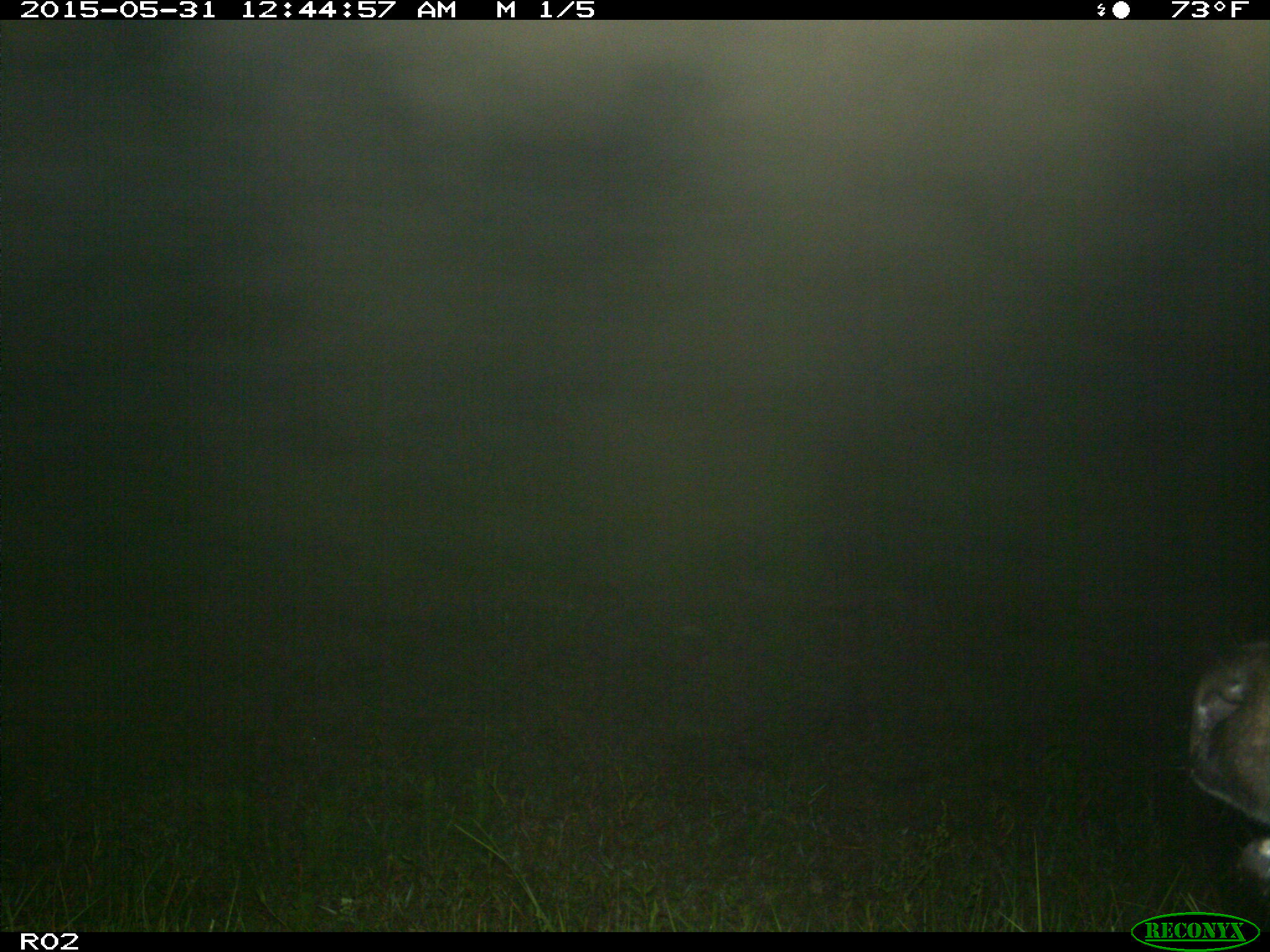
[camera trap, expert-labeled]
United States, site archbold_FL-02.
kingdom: Animalia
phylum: Chordata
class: Mammalia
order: Artiodactyla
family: Cervidae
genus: Cervus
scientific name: Cervus canadensis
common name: elk